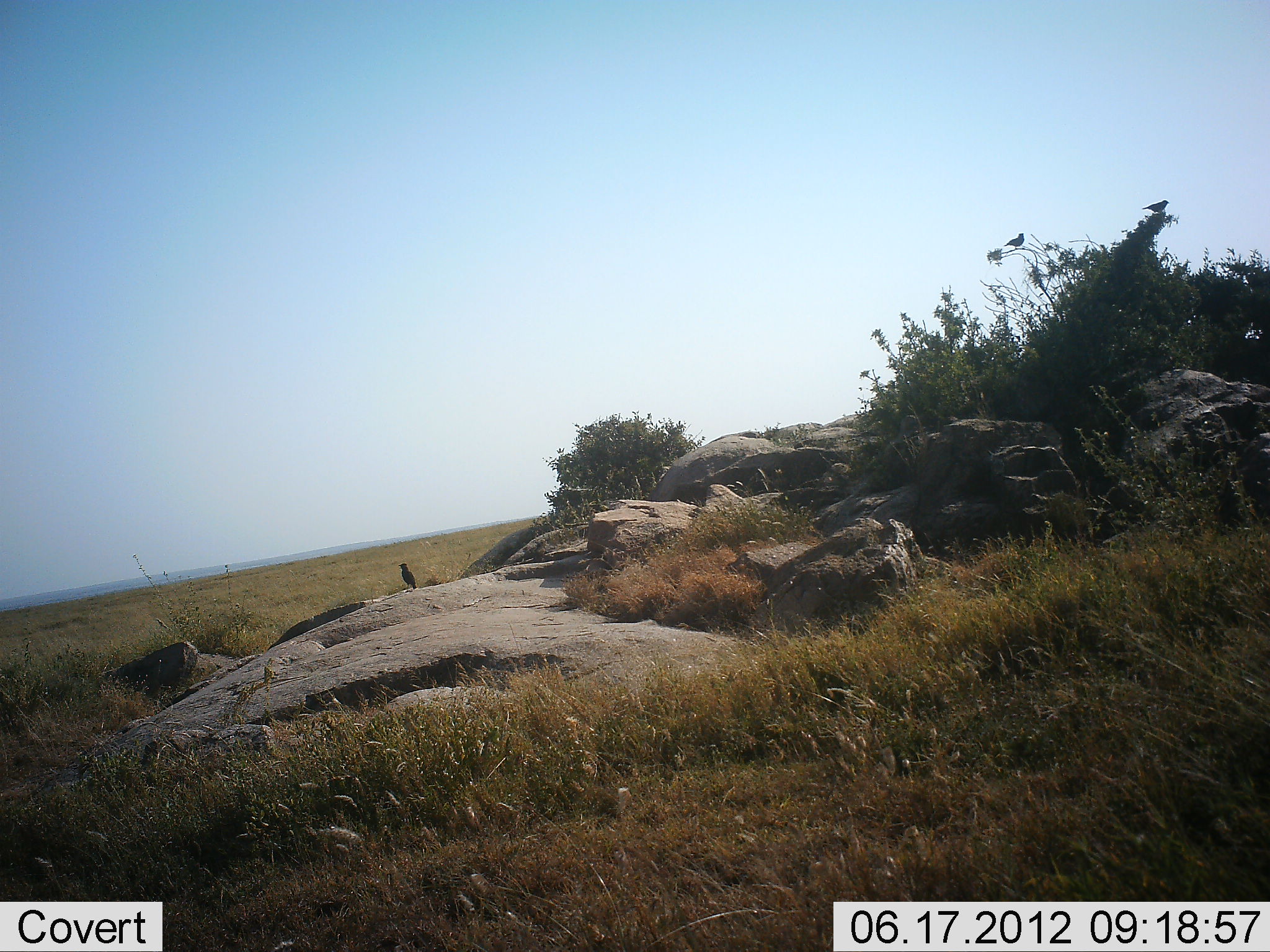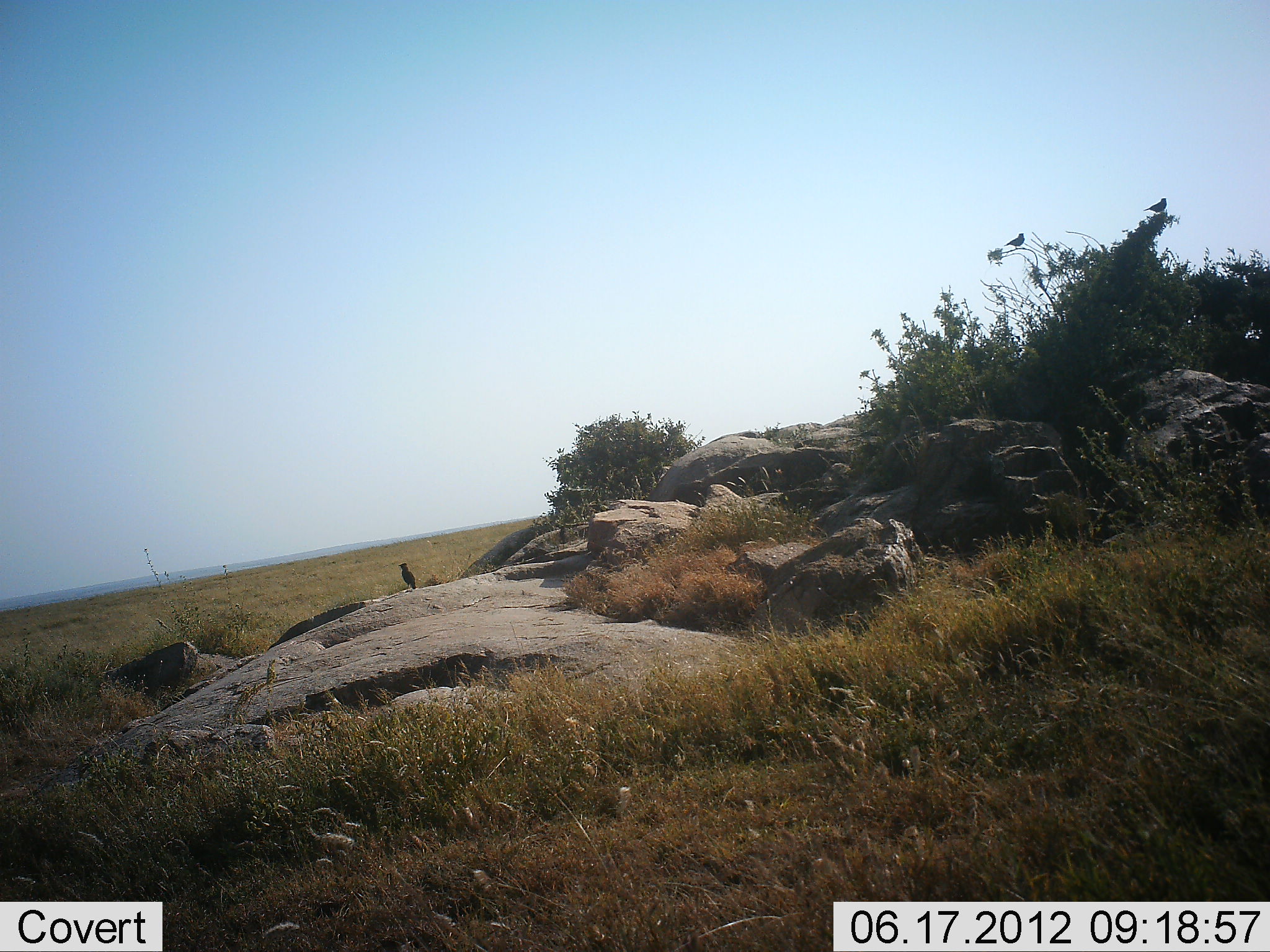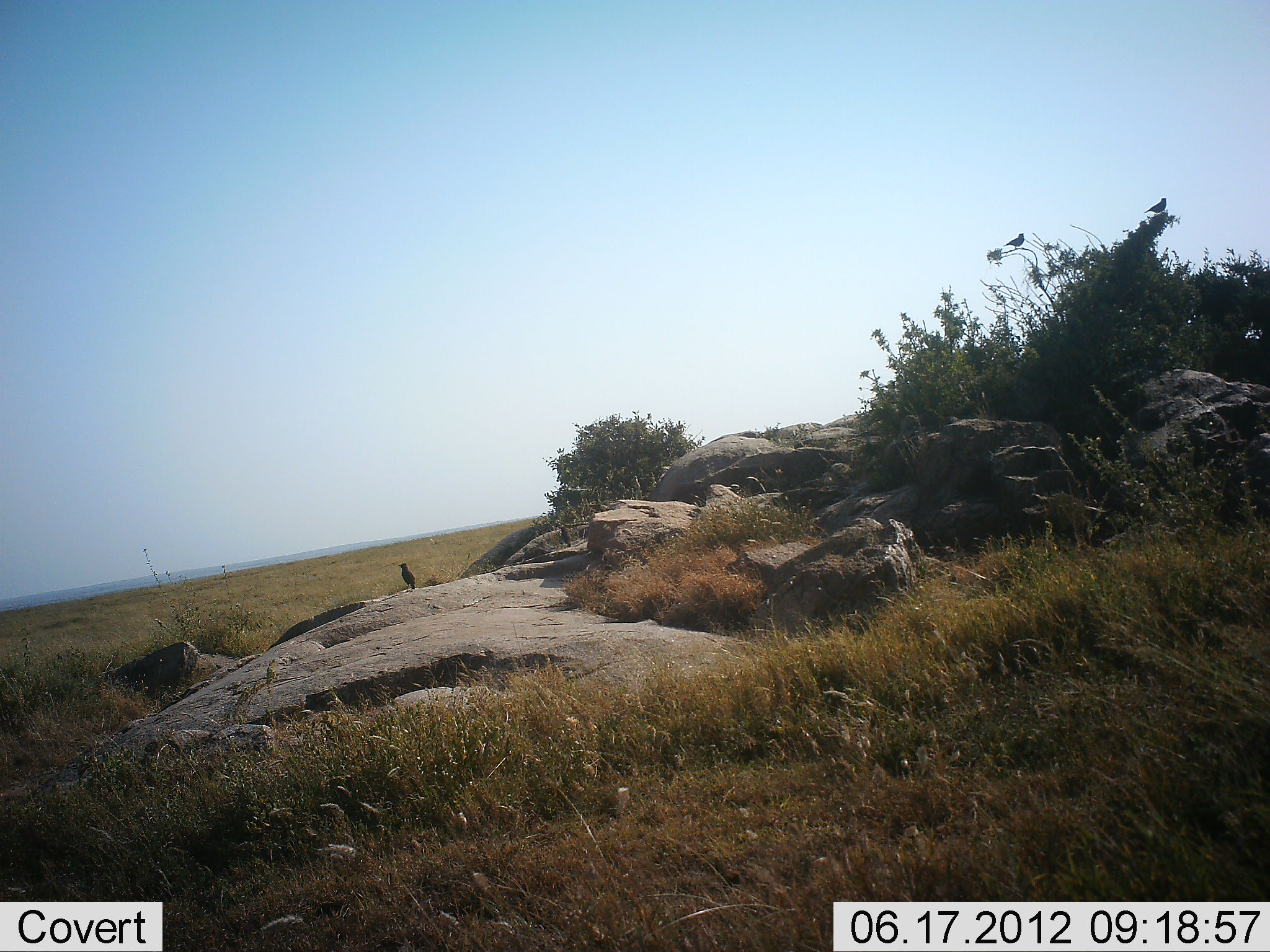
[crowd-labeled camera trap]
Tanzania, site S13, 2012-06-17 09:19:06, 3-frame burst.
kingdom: Animalia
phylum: Chordata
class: Aves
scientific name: Aves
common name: bird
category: otherbird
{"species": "otherbird (bird) (Aves)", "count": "3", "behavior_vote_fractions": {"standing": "70%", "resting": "40%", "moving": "0%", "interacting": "0%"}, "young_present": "0%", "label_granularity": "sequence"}